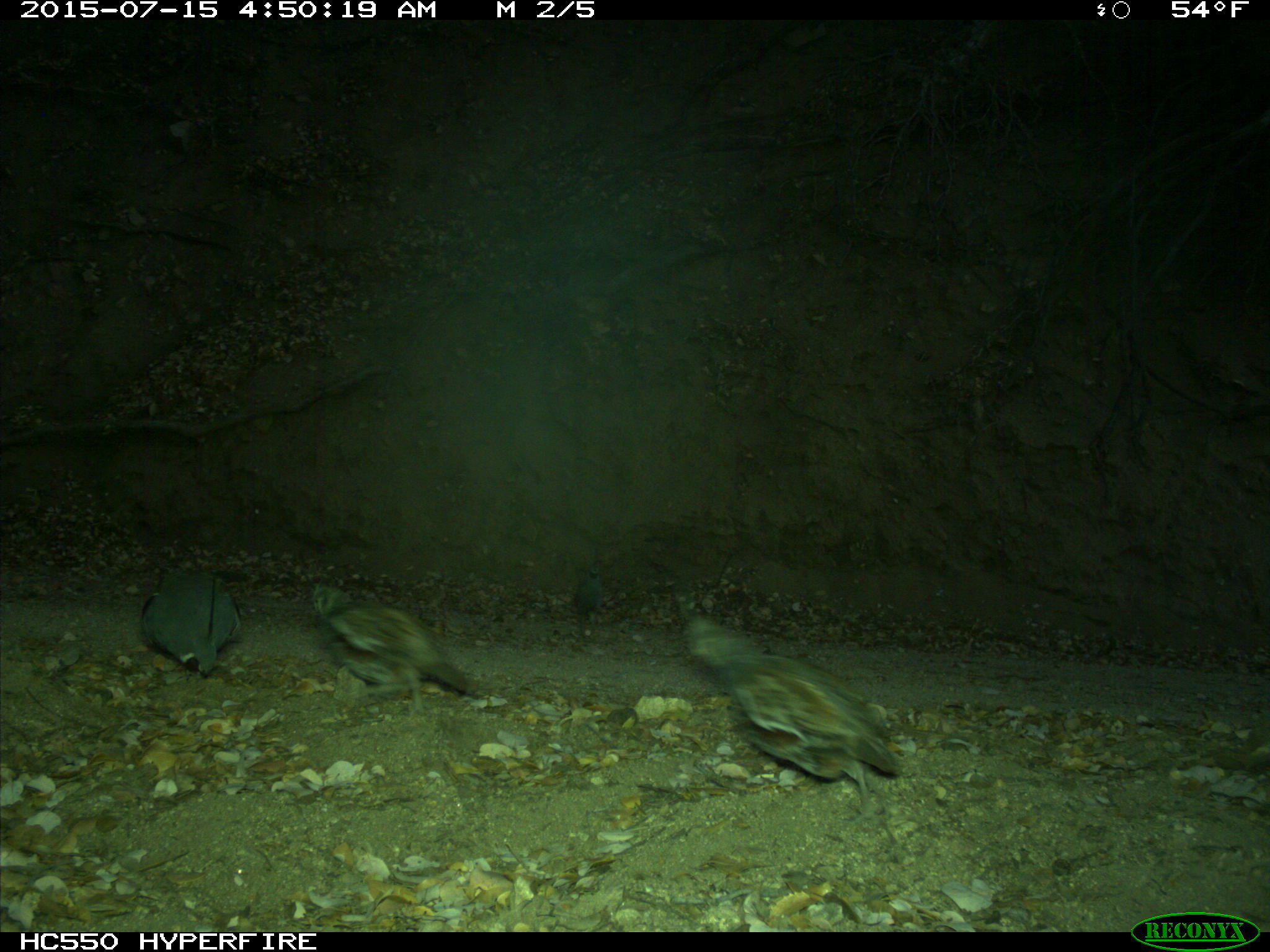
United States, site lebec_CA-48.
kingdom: Animalia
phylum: Chordata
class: Aves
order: Galliformes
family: Odontophoridae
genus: Callipepla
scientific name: Callipepla californica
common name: california quail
Callipepla californica (california quail).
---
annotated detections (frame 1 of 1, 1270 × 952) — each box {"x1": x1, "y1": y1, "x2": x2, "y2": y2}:
animal: {"x1": 680, "y1": 619, "x2": 902, "y2": 821}; {"x1": 307, "y1": 584, "x2": 479, "y2": 695}; {"x1": 141, "y1": 570, "x2": 242, "y2": 678}; {"x1": 574, "y1": 559, "x2": 603, "y2": 641}